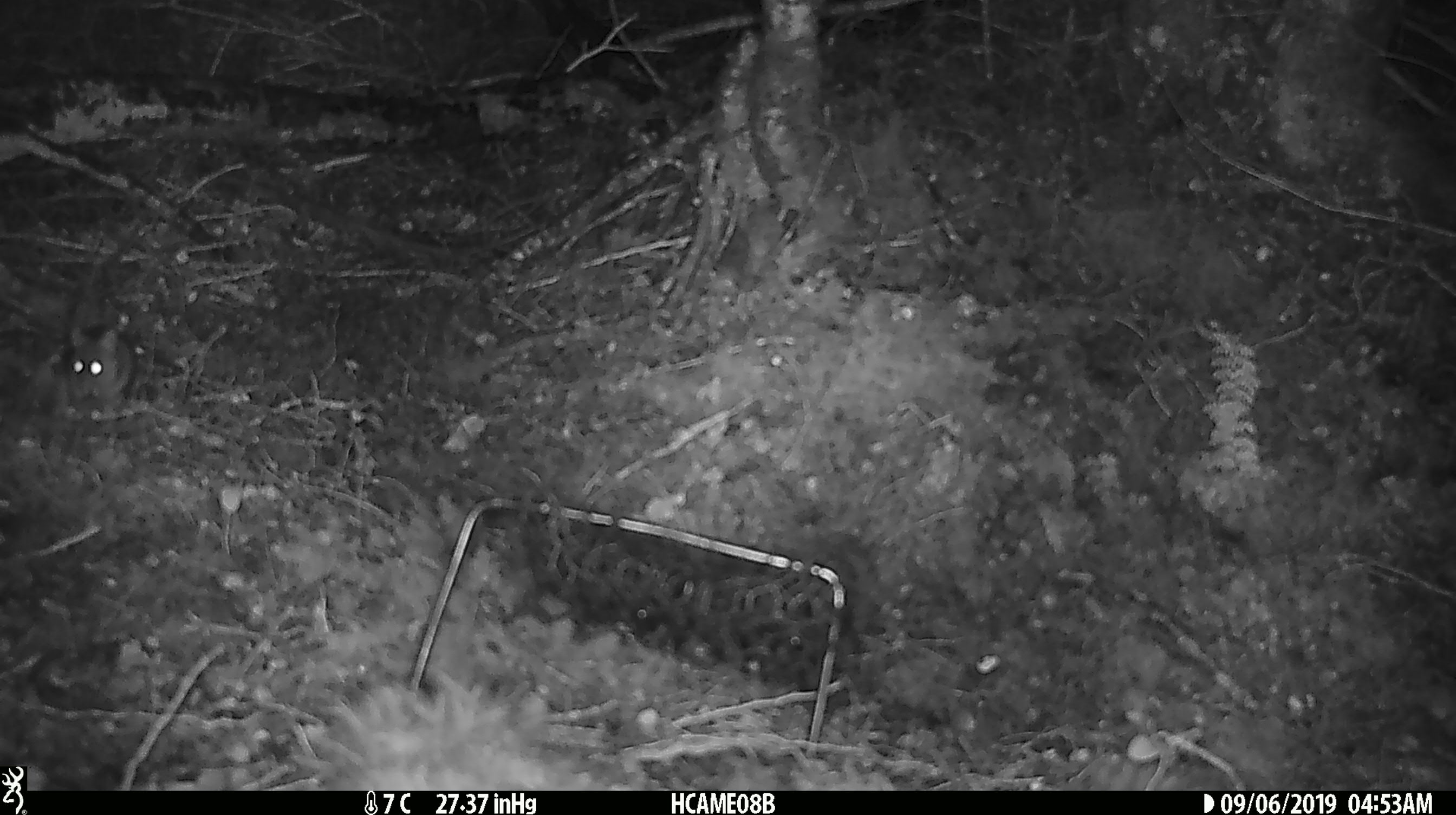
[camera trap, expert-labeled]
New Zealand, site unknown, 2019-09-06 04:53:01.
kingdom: Animalia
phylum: Chordata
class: Mammalia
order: Rodentia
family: Muridae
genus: Mus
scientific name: Mus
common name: mouse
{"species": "mouse (Mus)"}